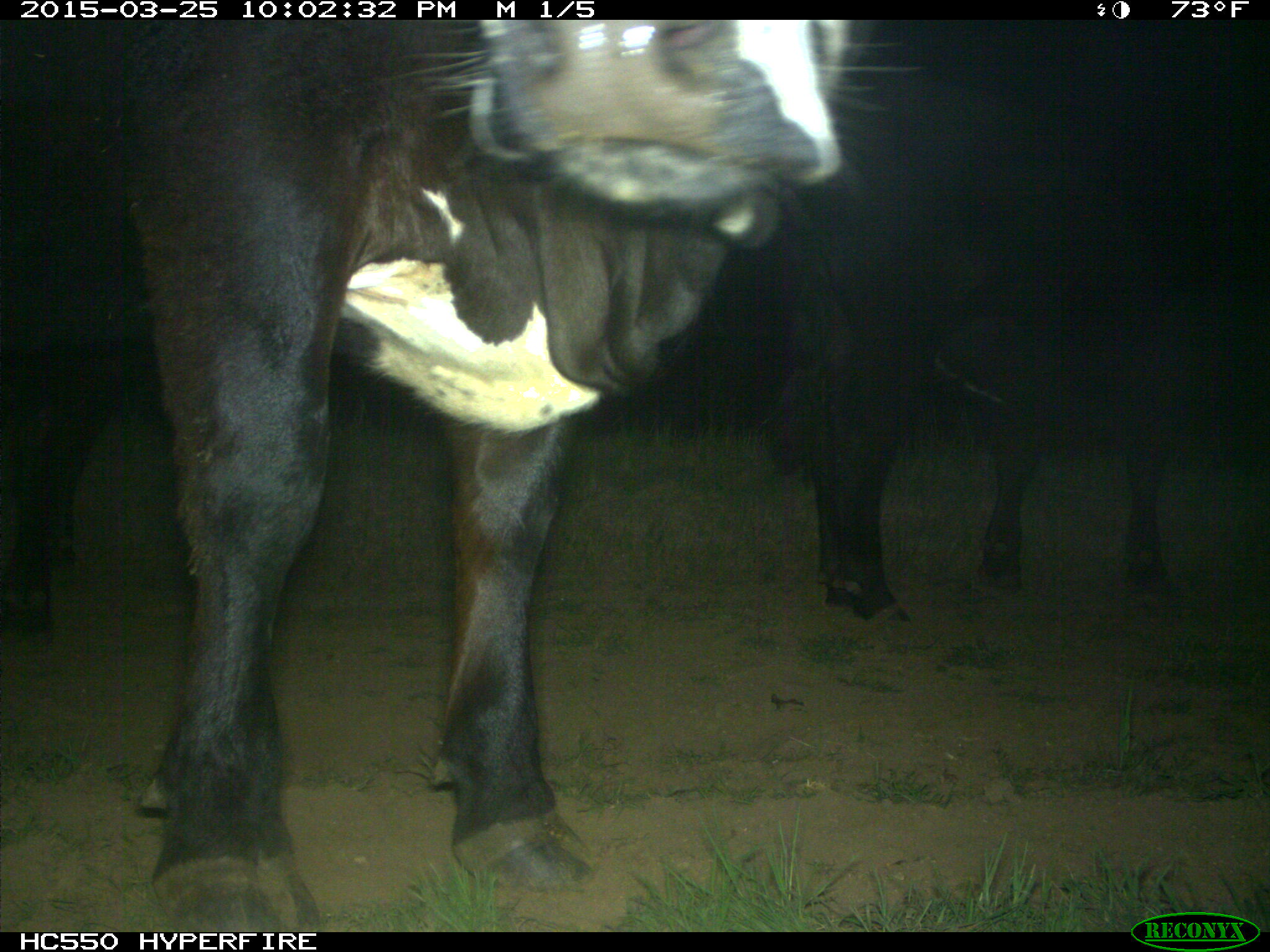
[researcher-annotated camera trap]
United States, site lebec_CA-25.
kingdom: Animalia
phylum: Chordata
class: Mammalia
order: Artiodactyla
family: Bovidae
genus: Bos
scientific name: Bos taurus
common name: domestic cow